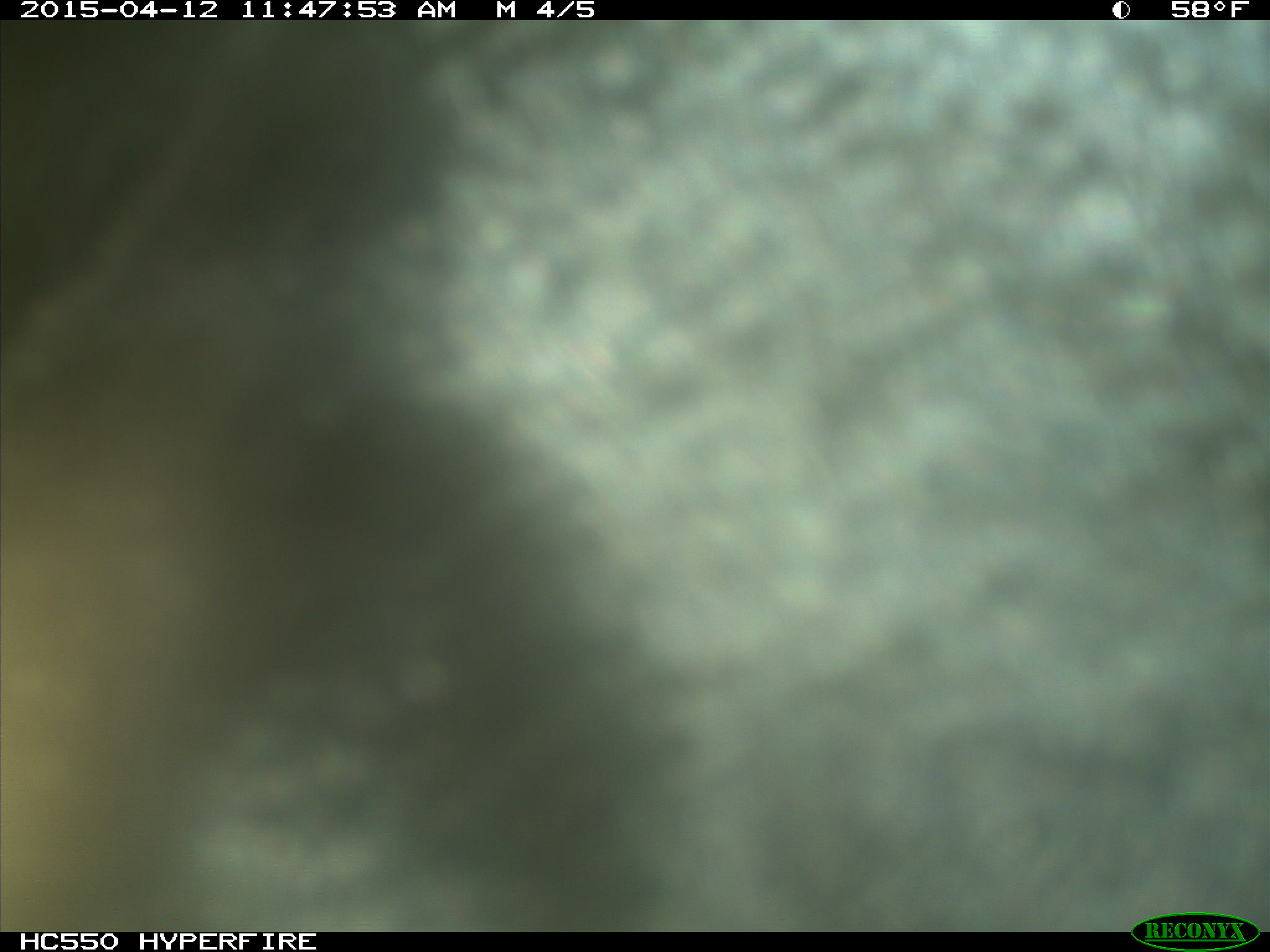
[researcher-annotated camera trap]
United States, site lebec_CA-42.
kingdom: Animalia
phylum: Chordata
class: Mammalia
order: Artiodactyla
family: Bovidae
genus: Bos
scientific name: Bos taurus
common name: domestic cow